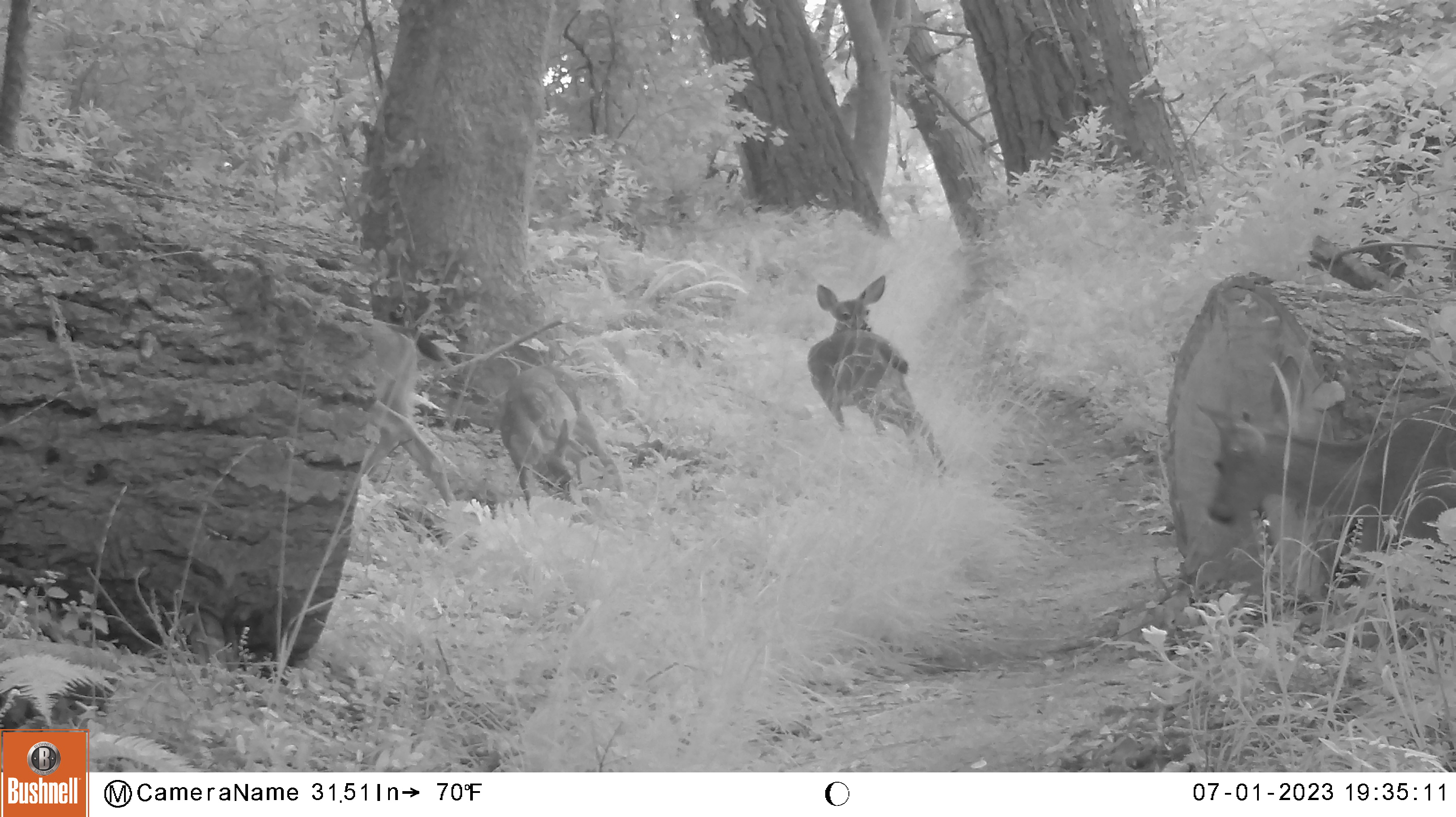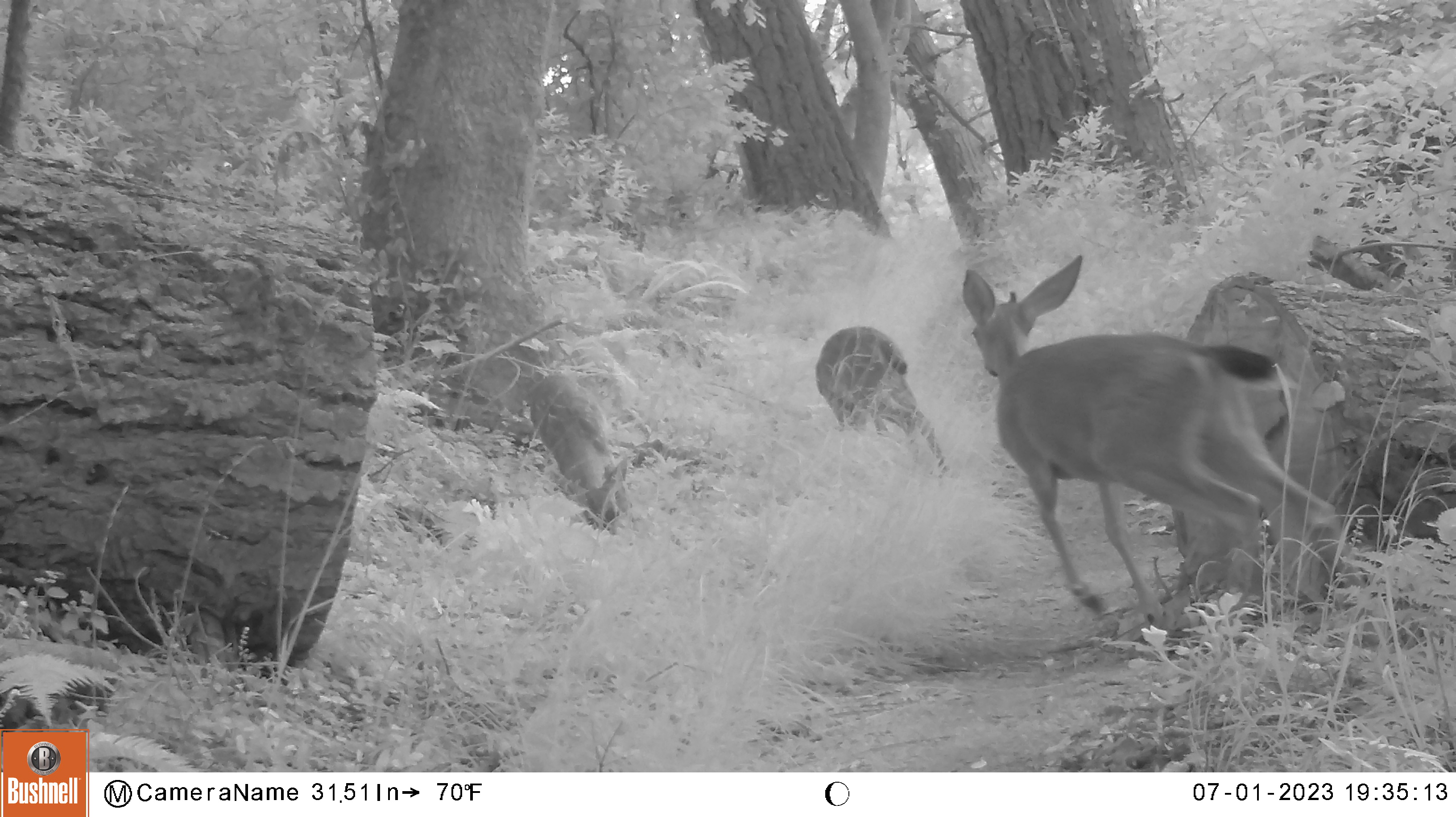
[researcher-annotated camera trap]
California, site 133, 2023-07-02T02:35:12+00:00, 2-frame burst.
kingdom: Animalia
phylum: Chordata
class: Mammalia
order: Artiodactyla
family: Cervidae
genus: Odocoileus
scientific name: Odocoileus hemionus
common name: mule deer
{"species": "mule deer (Odocoileus hemionus)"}